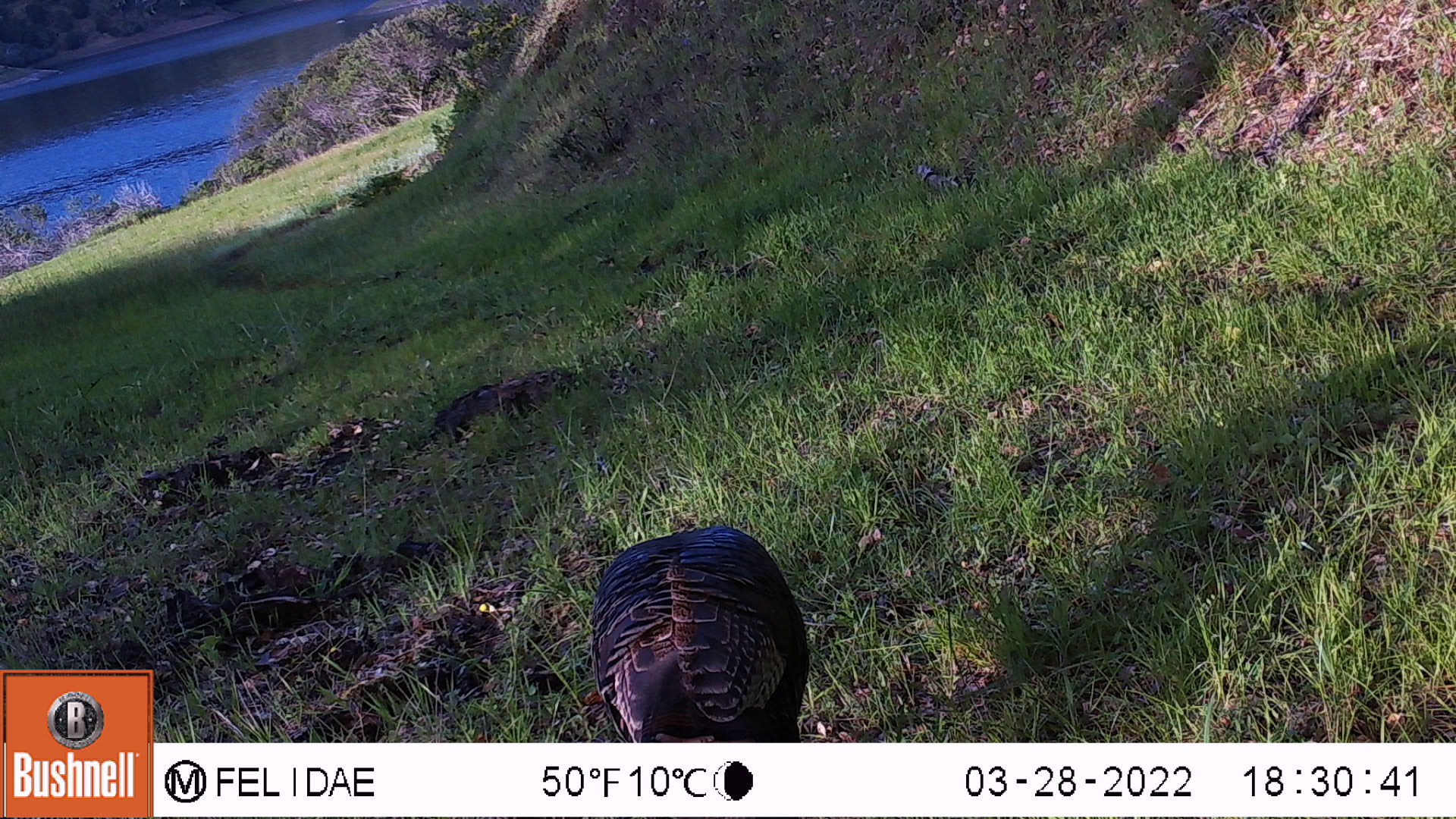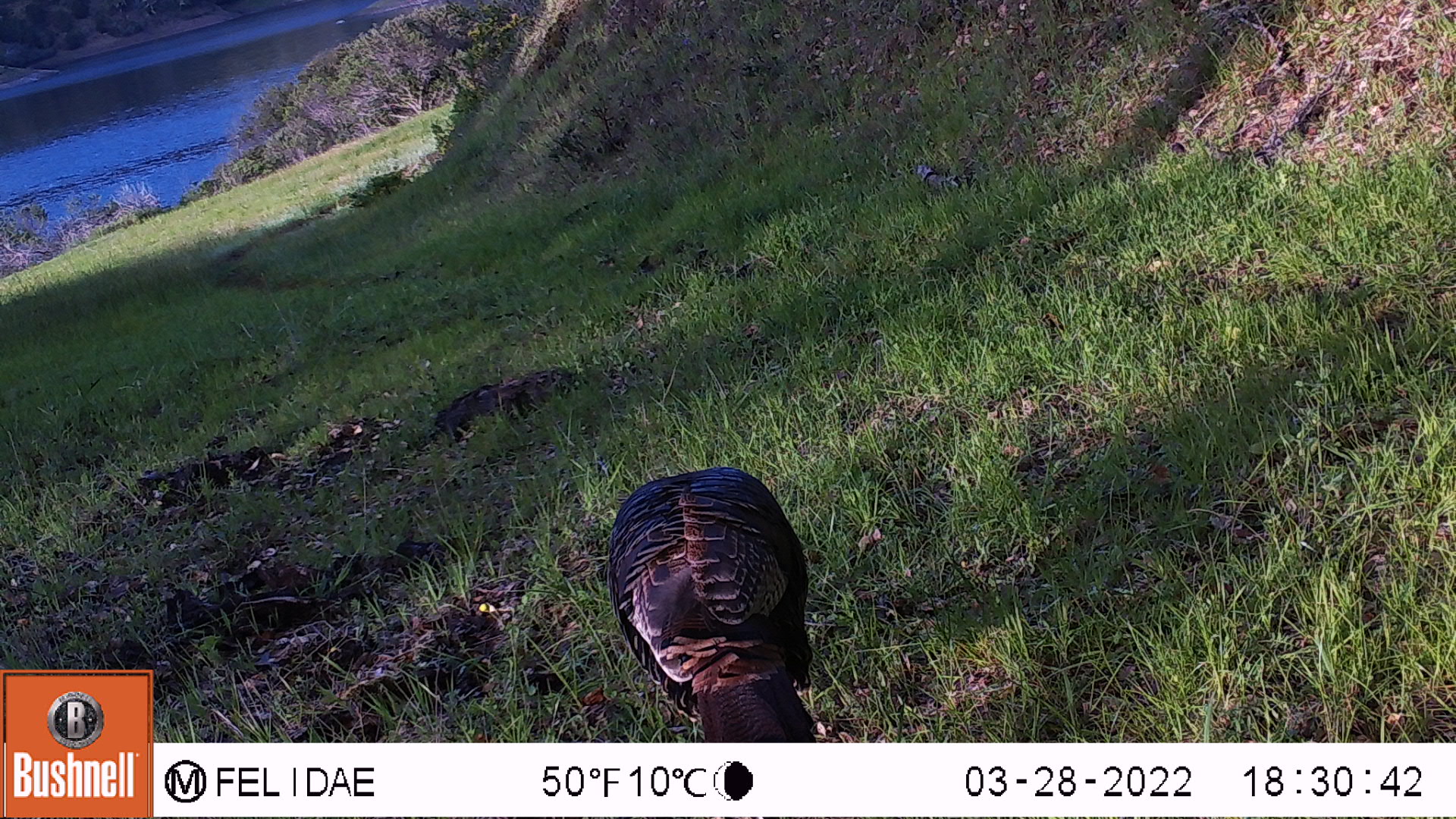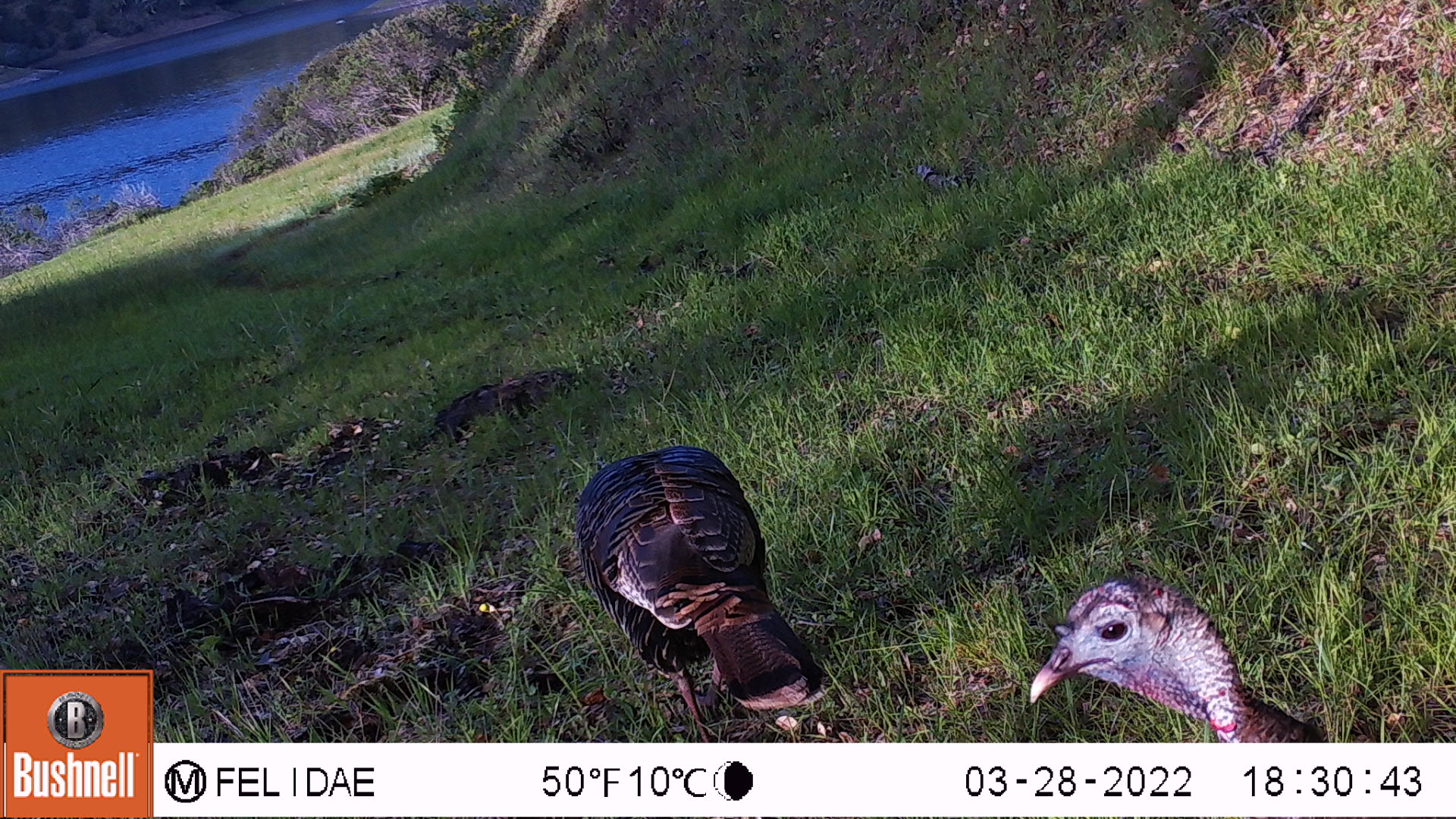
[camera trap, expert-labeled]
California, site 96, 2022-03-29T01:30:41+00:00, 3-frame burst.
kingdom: Animalia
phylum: Chordata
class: Aves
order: Galliformes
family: Phasianidae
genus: Meleagris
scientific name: Meleagris gallopavo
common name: turkey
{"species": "turkey (Meleagris gallopavo)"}